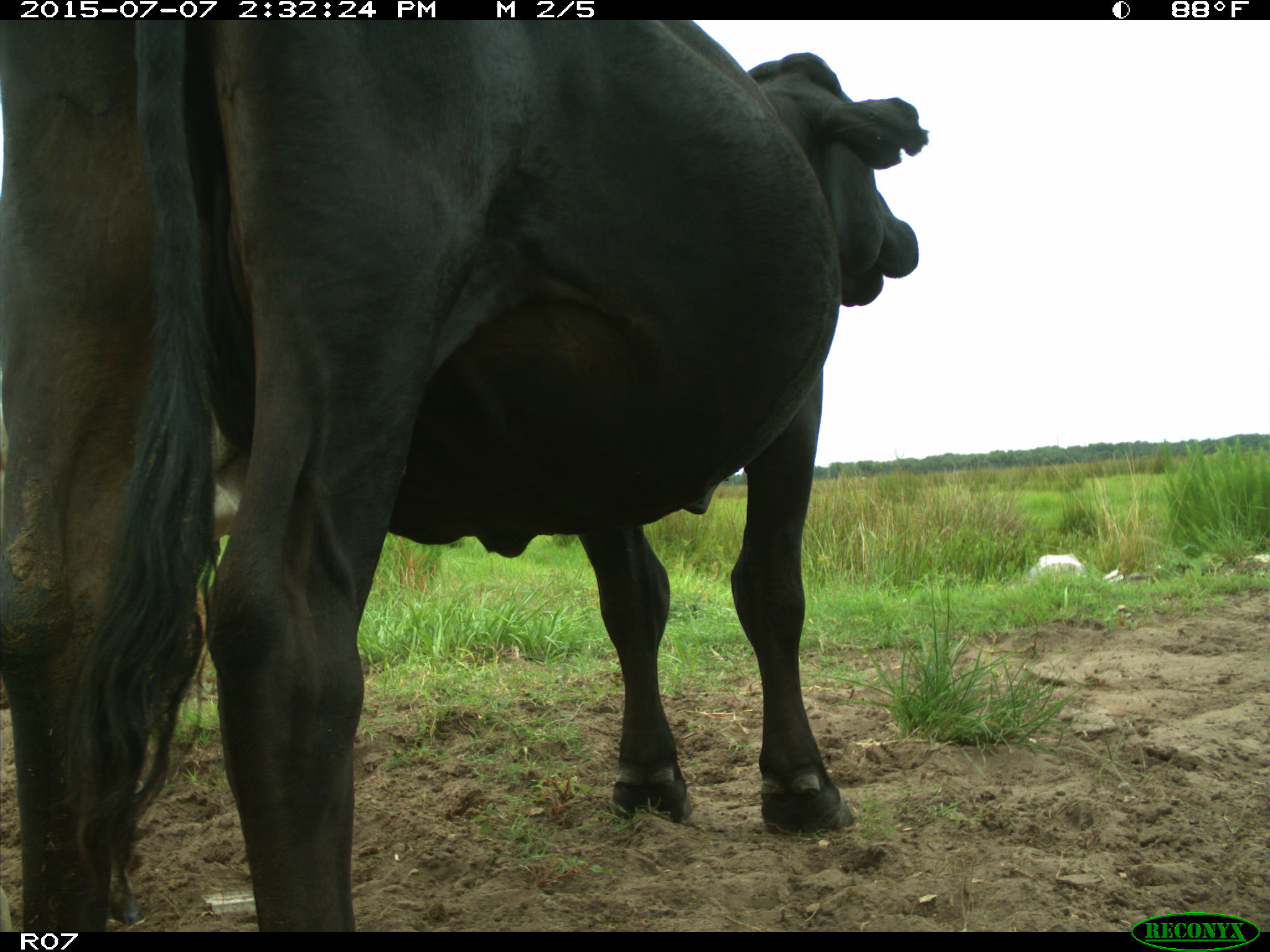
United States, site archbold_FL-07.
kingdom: Animalia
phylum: Chordata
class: Mammalia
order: Artiodactyla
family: Bovidae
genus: Bos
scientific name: Bos taurus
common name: domestic cow